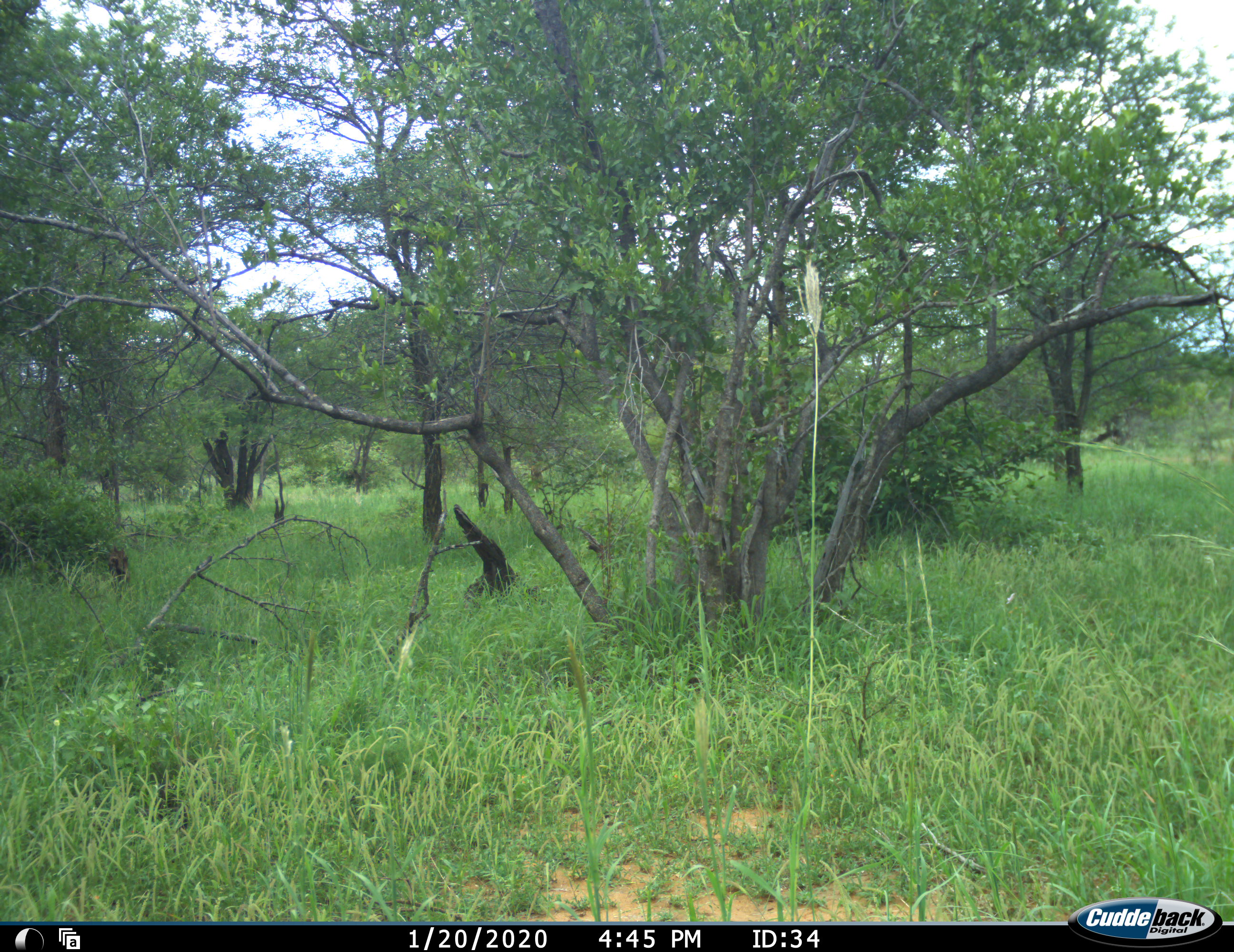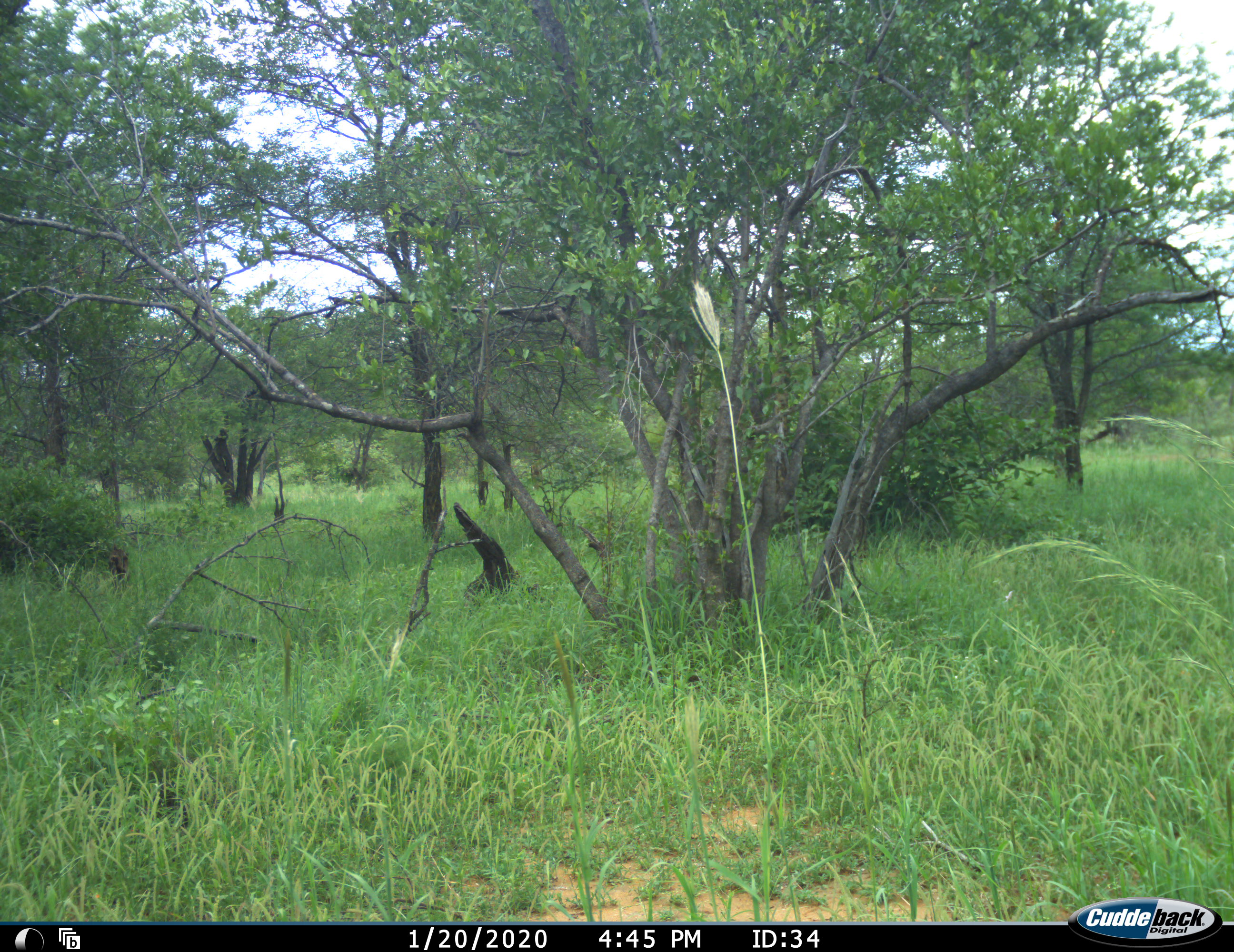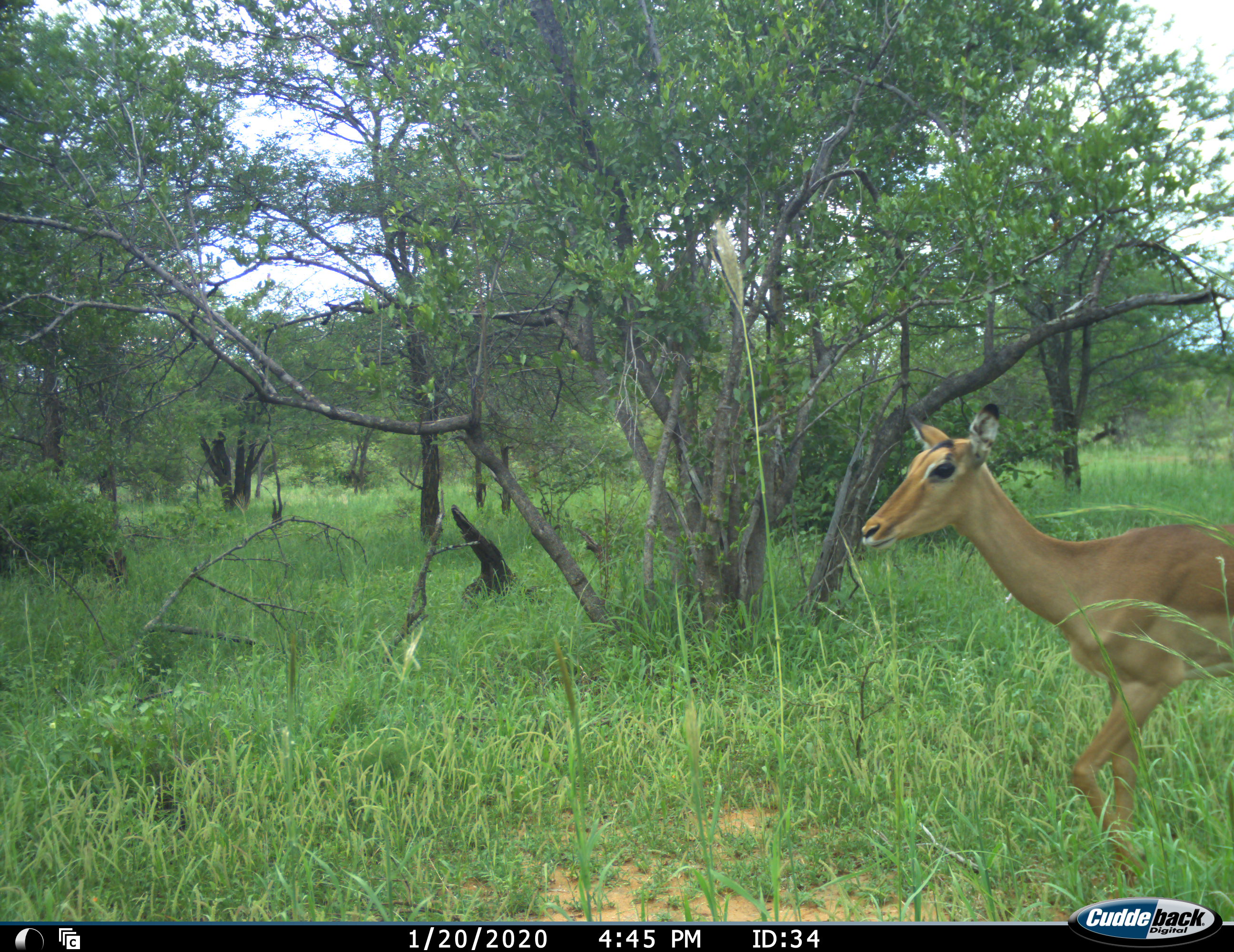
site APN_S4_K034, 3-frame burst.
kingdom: Animalia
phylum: Chordata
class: Mammalia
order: Artiodactyla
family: Bovidae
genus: Aepyceros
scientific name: Aepyceros melampus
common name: impala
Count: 1.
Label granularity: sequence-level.